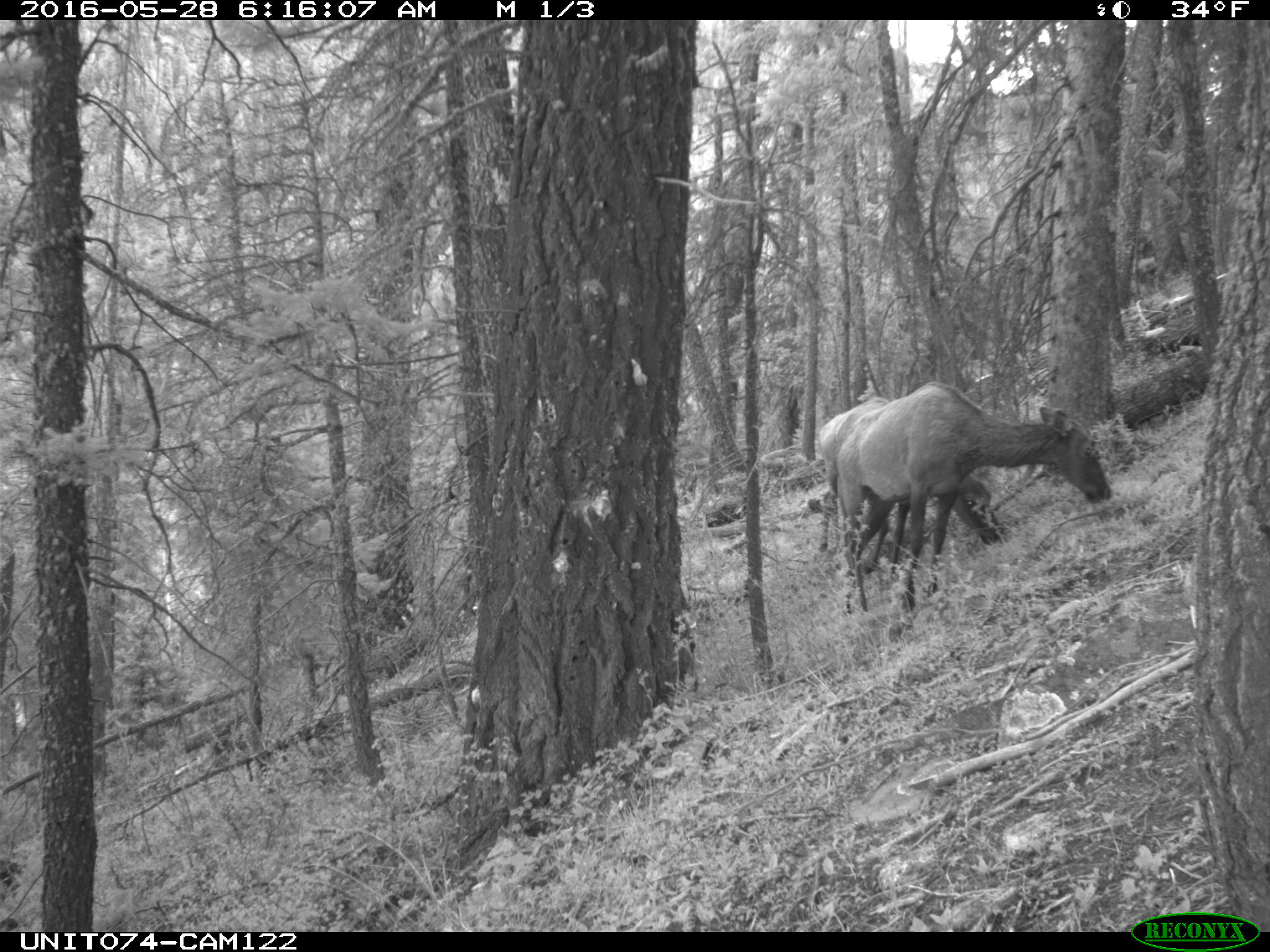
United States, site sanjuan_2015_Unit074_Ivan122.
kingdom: Animalia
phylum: Chordata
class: Mammalia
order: Artiodactyla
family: Cervidae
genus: Cervus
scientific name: Cervus elaphus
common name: red deer